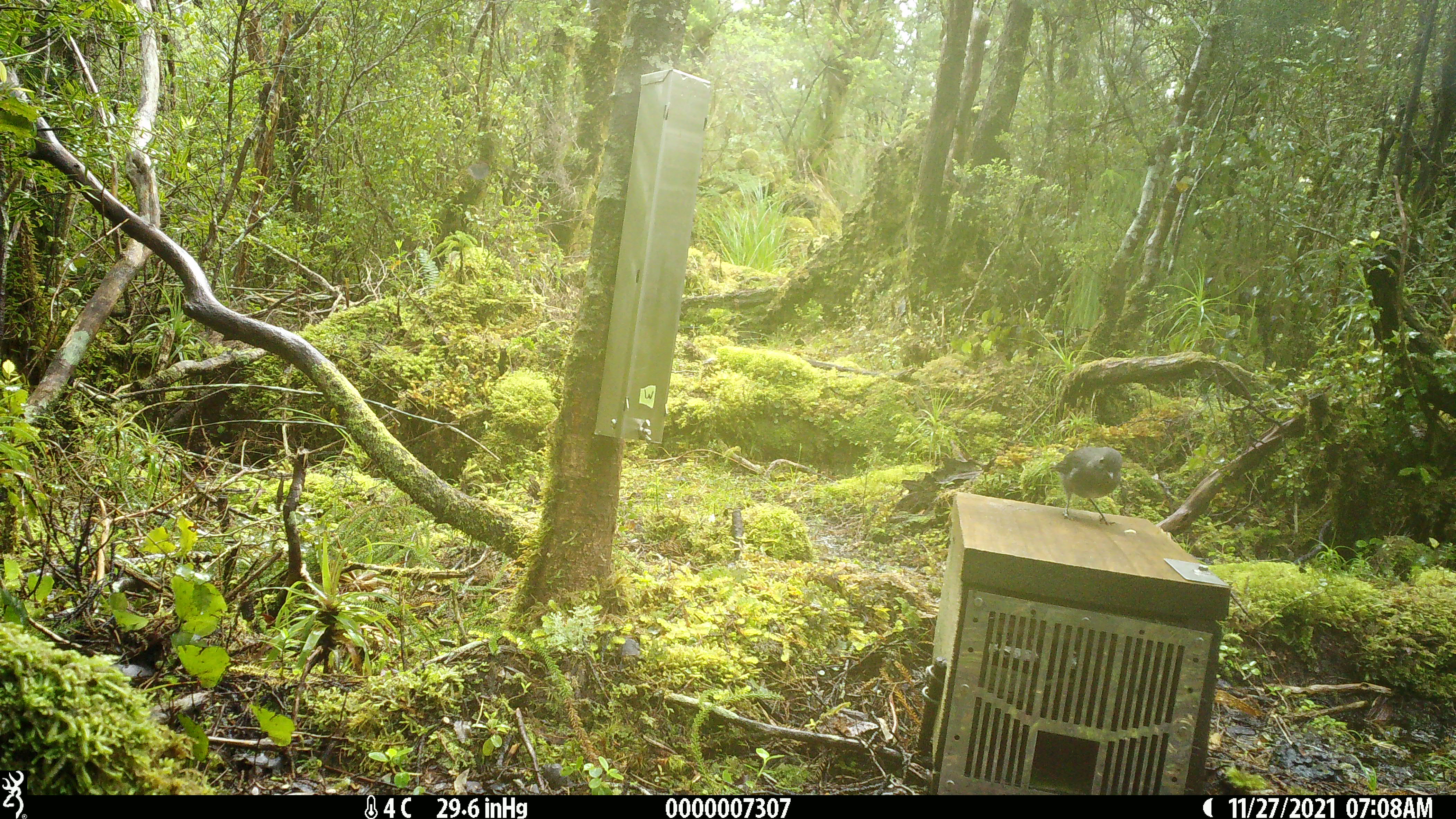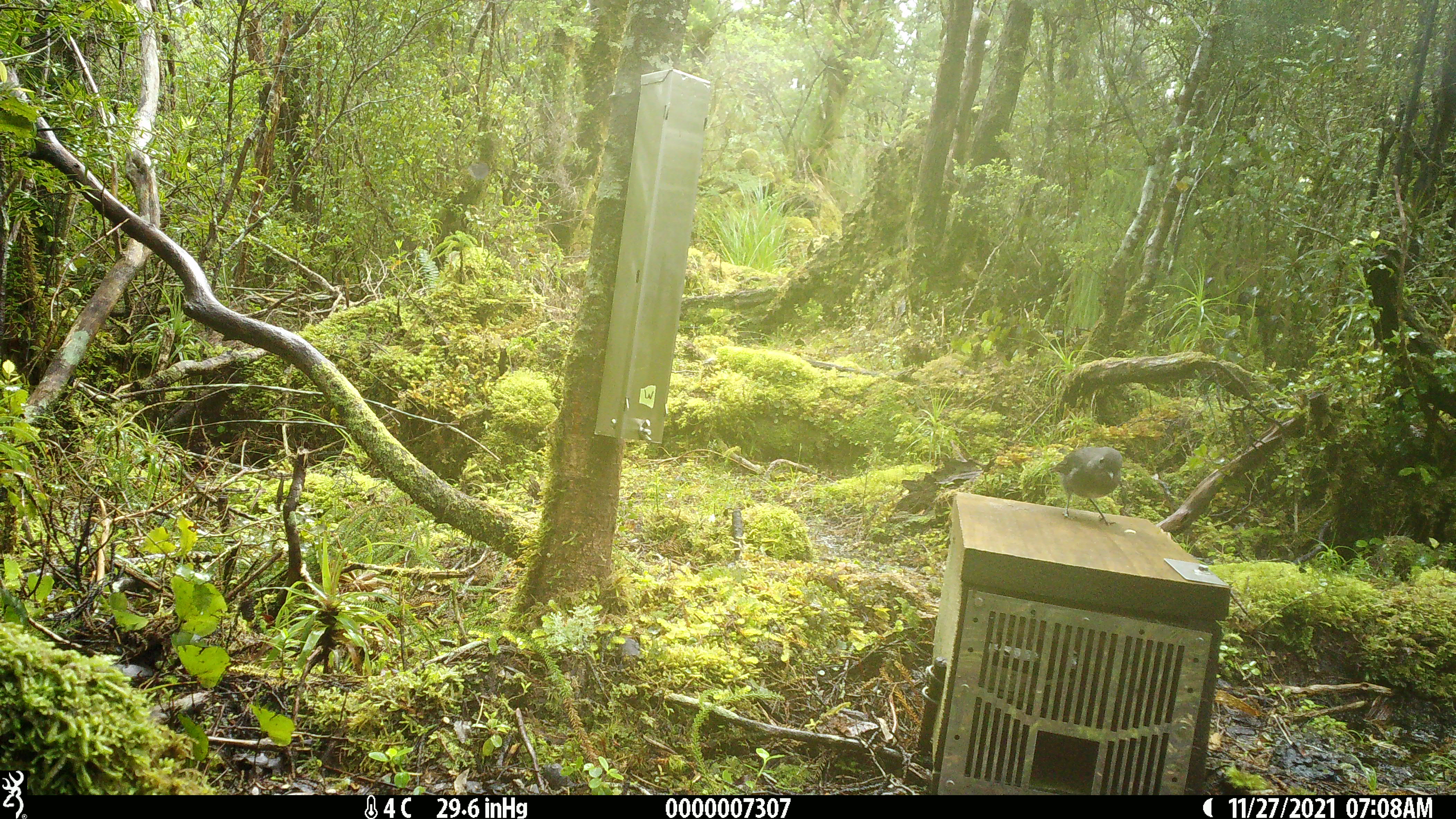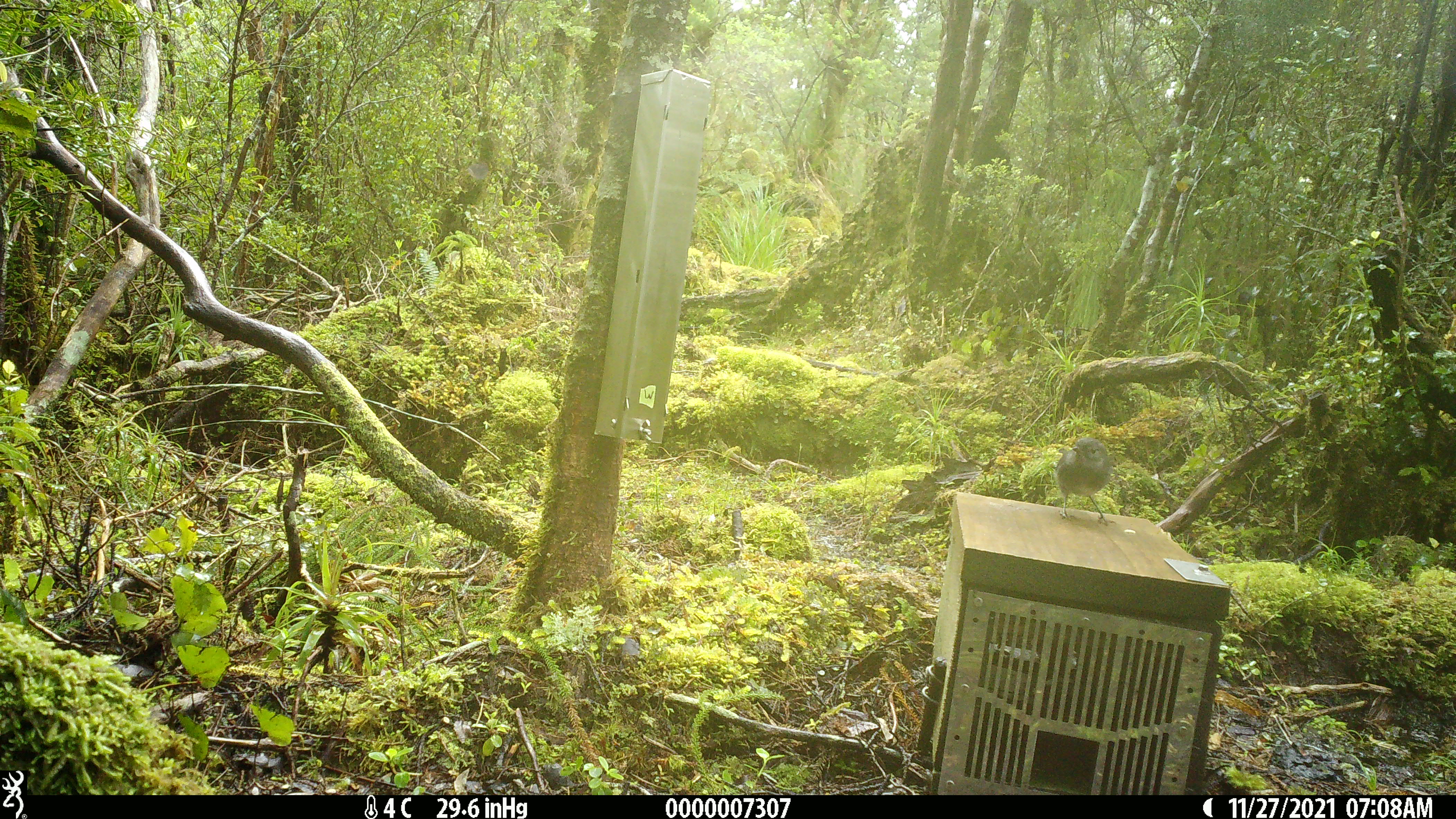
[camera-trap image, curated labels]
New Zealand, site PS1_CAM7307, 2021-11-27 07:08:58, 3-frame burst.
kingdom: Animalia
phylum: Chordata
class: Aves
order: Passeriformes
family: Petroicidae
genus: Petroica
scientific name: Petroica australis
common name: new zealand robin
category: robin